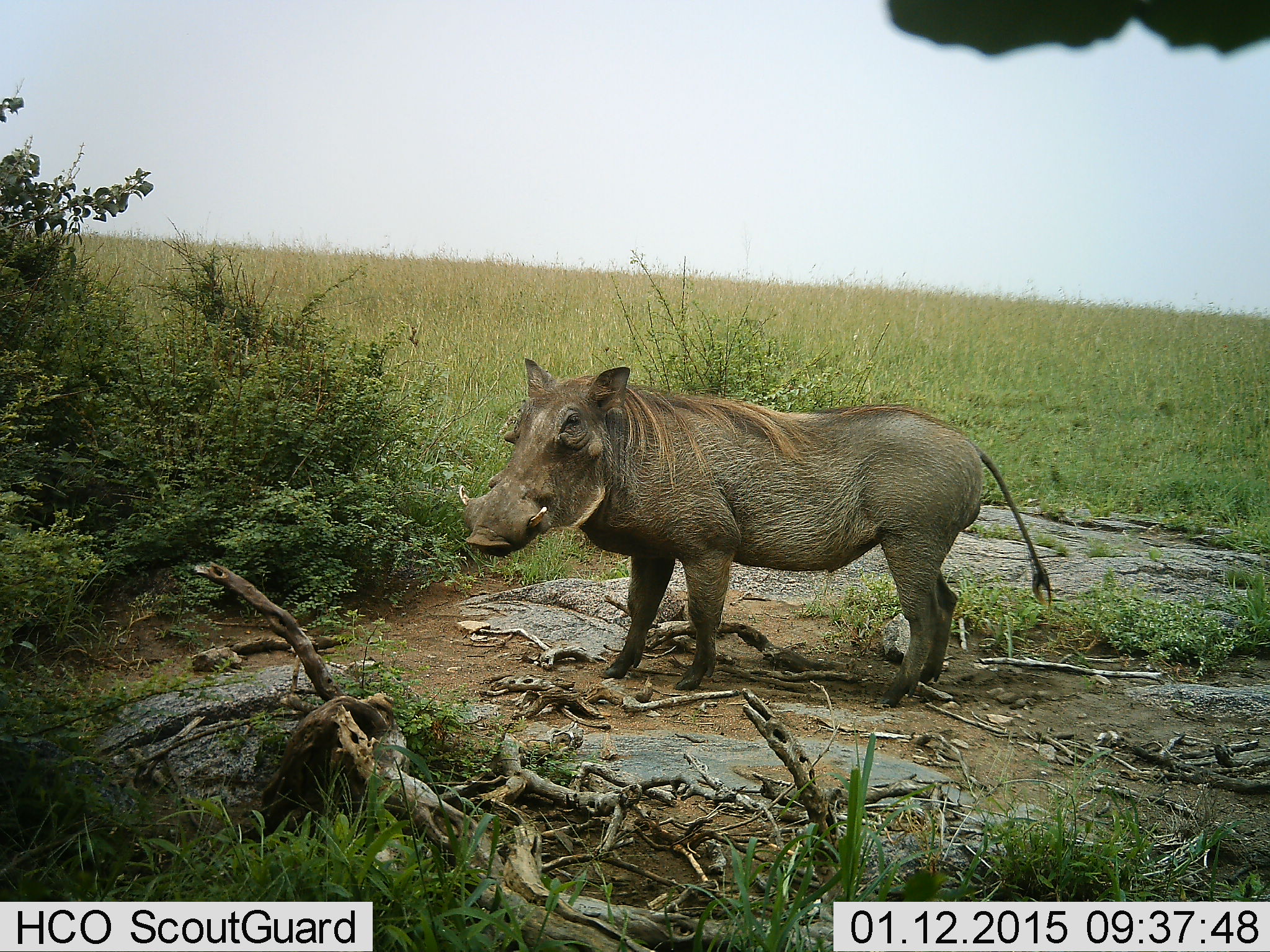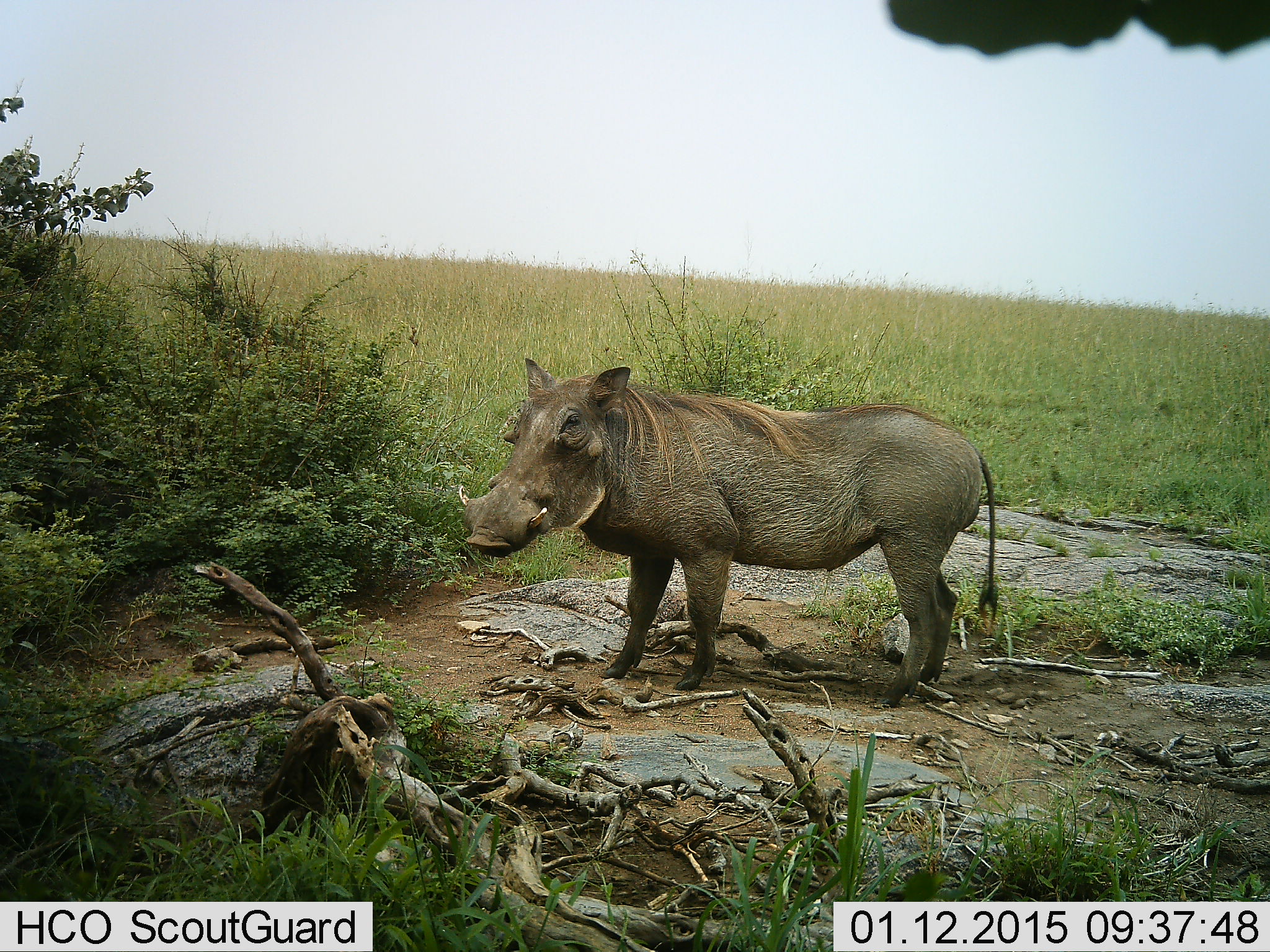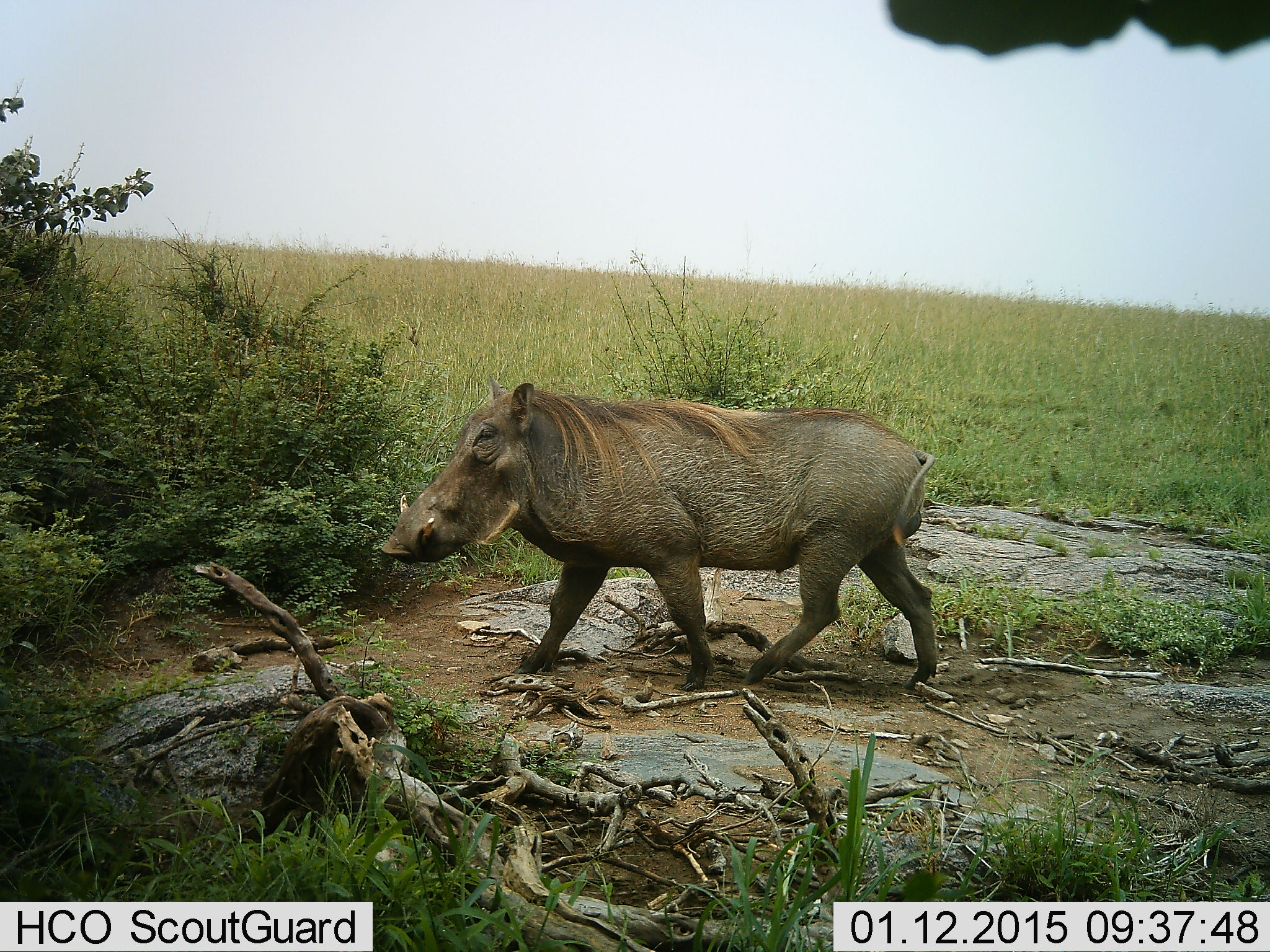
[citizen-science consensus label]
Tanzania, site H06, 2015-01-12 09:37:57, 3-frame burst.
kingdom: Animalia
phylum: Chordata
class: Mammalia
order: Artiodactyla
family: Suidae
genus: Phacochoerus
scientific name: Phacochoerus africanus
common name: warthog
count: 1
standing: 90%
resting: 0%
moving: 30%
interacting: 0%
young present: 0%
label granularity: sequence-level